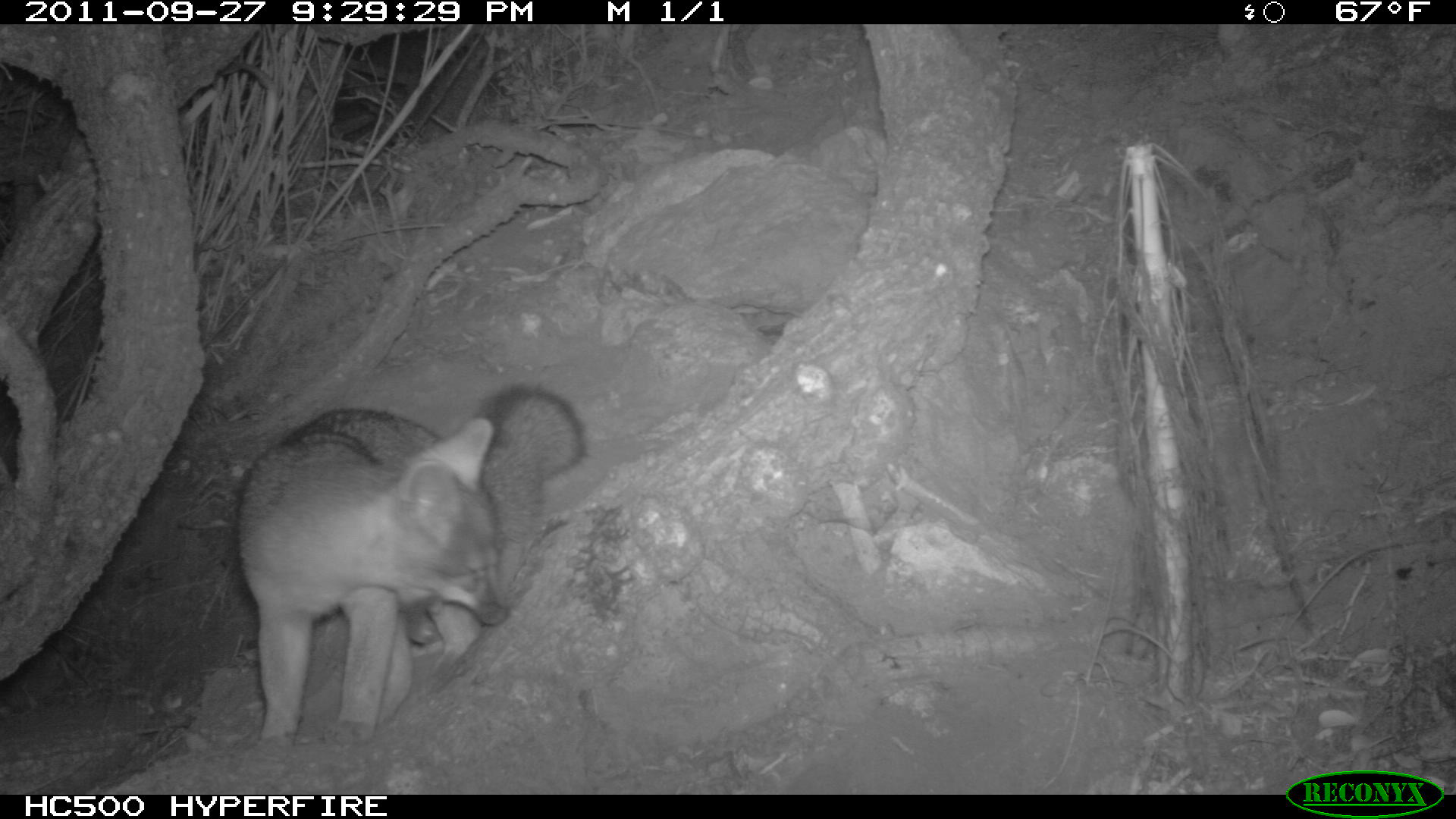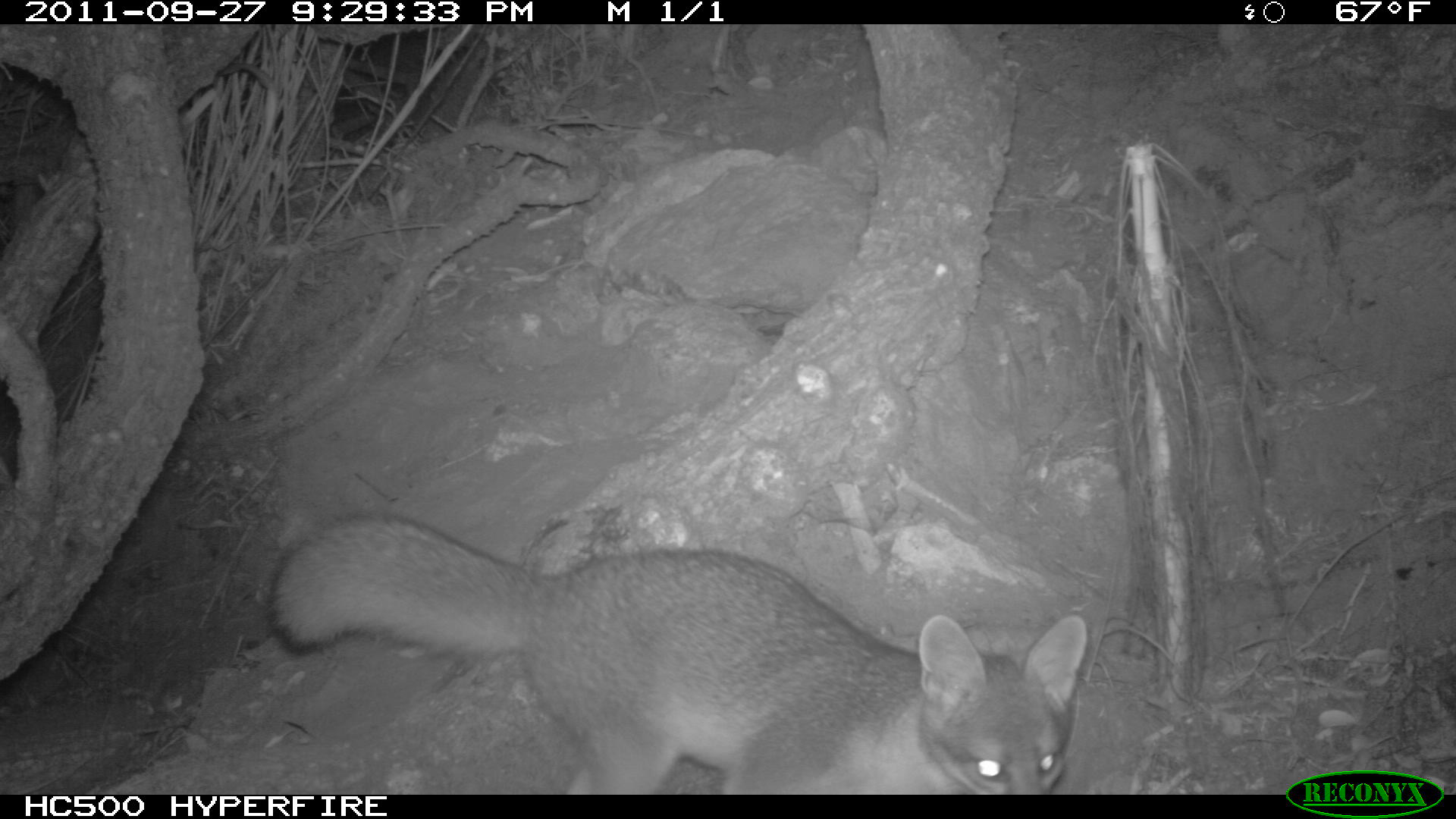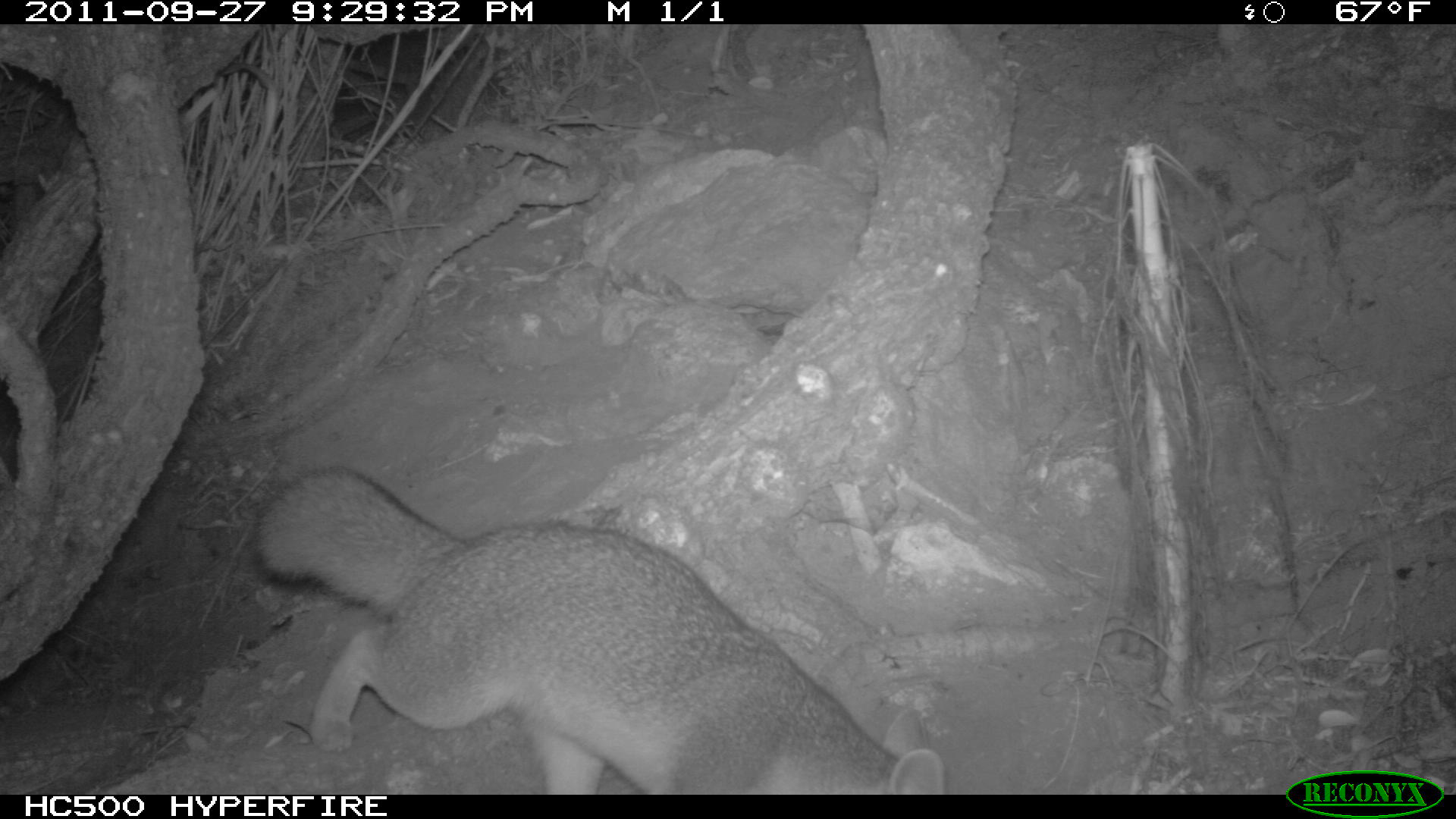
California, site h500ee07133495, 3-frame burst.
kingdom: Animalia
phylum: Chordata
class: Mammalia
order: Carnivora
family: Canidae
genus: Urocyon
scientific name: Urocyon littoralis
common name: island fox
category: fox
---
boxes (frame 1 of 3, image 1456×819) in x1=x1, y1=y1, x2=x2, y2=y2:
fox: x1=236, y1=384, x2=590, y2=749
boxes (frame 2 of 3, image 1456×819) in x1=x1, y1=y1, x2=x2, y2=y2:
fox: x1=268, y1=515, x2=1090, y2=790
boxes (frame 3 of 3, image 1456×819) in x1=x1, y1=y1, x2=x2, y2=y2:
fox: x1=252, y1=463, x2=946, y2=794